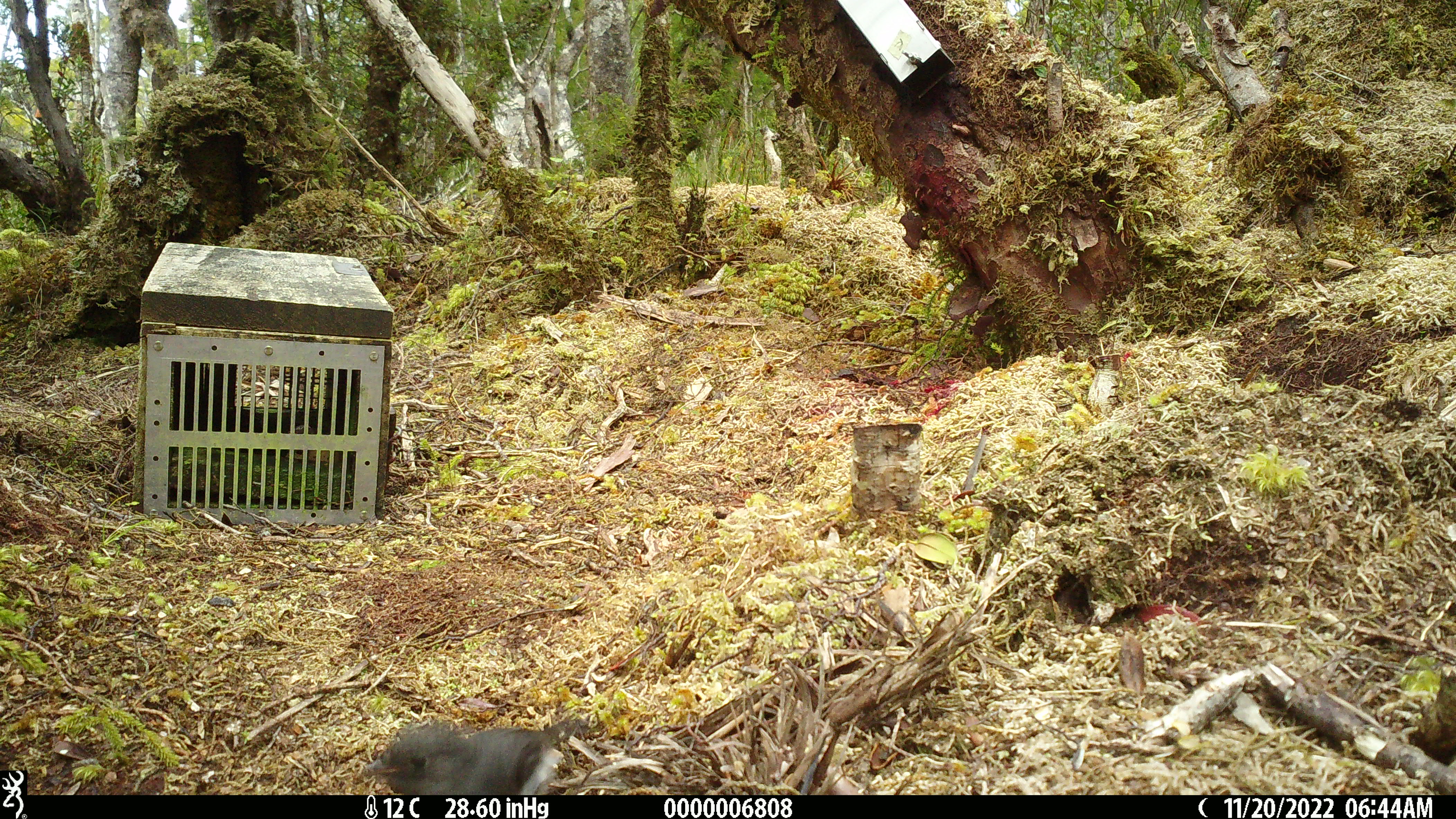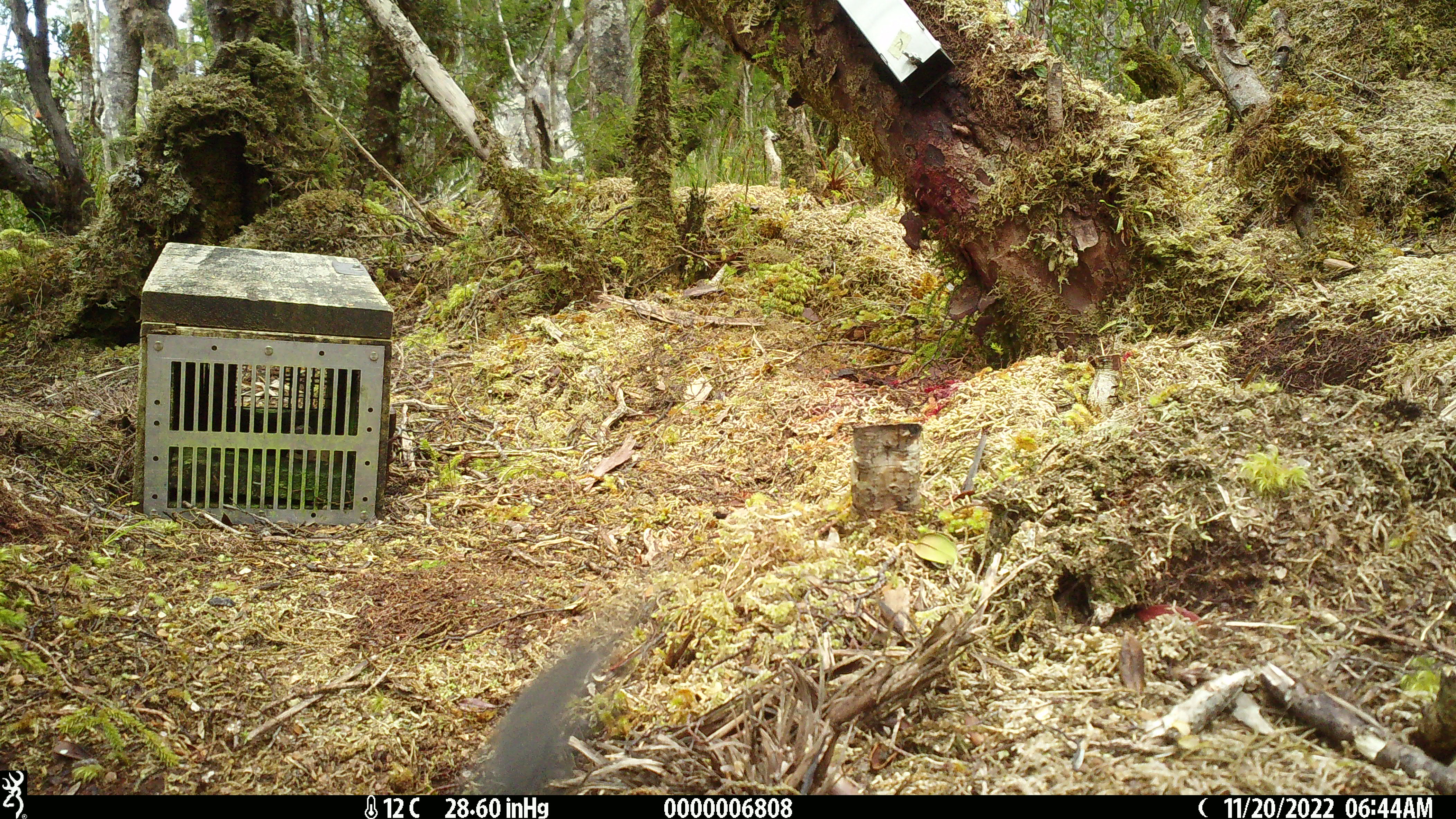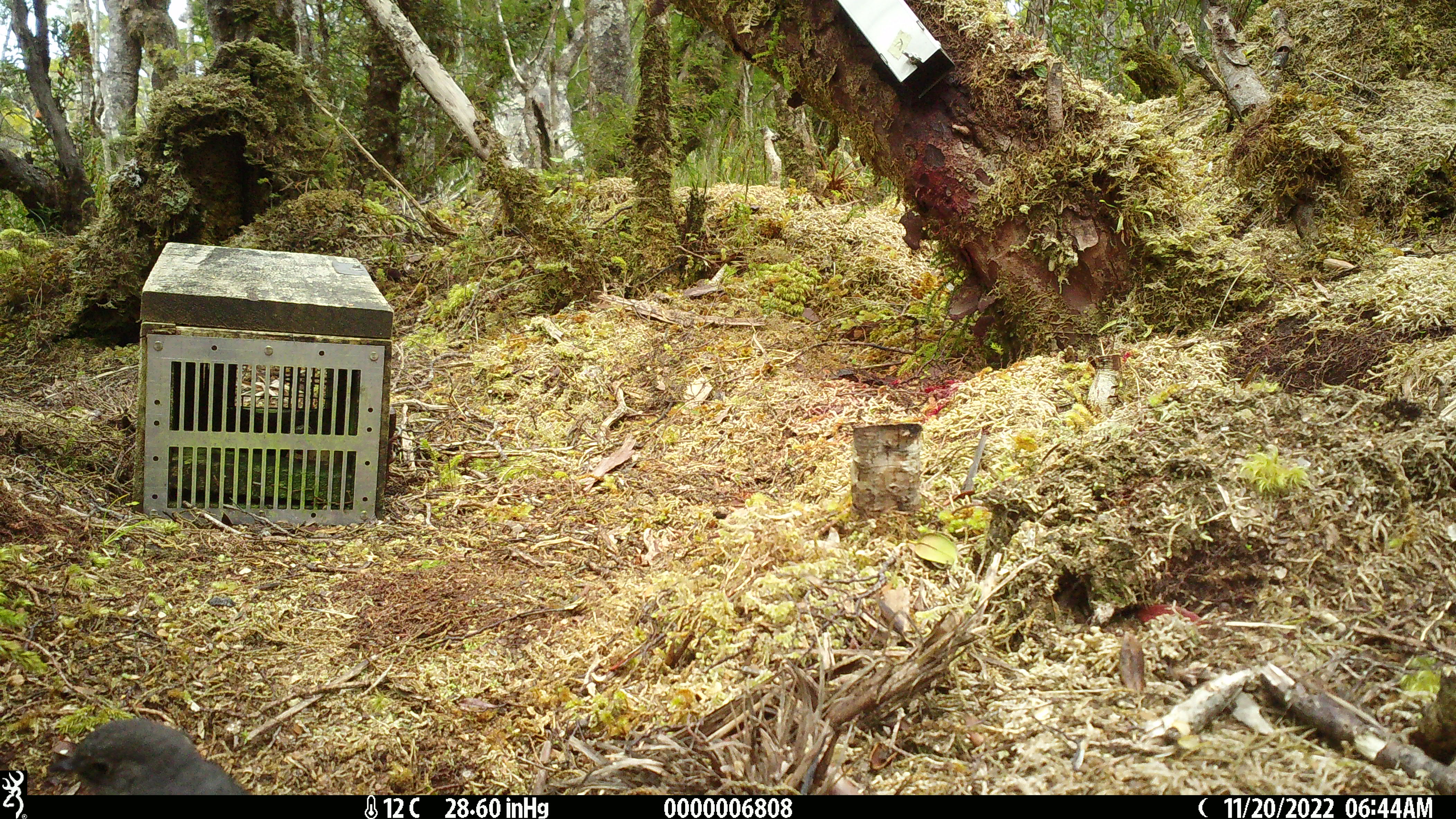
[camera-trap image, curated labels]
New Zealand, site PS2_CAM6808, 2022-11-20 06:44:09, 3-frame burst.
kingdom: Animalia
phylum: Chordata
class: Aves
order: Passeriformes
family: Petroicidae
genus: Petroica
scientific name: Petroica australis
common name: new zealand robin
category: robin